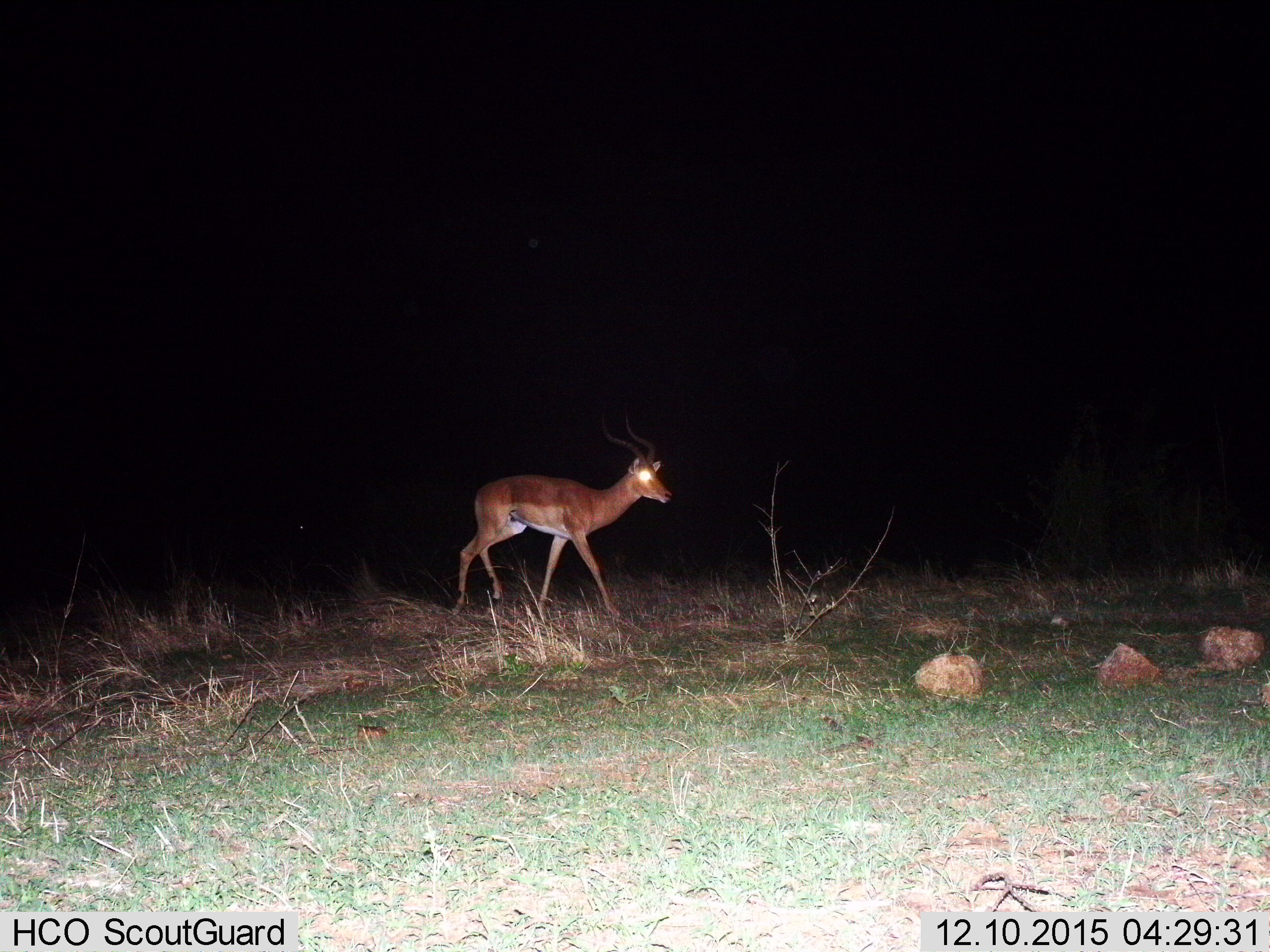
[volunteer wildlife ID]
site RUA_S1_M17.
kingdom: Animalia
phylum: Chordata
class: Mammalia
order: Artiodactyla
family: Bovidae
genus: Aepyceros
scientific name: Aepyceros melampus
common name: impala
Impala (Aepyceros melampus), count 1. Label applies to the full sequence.